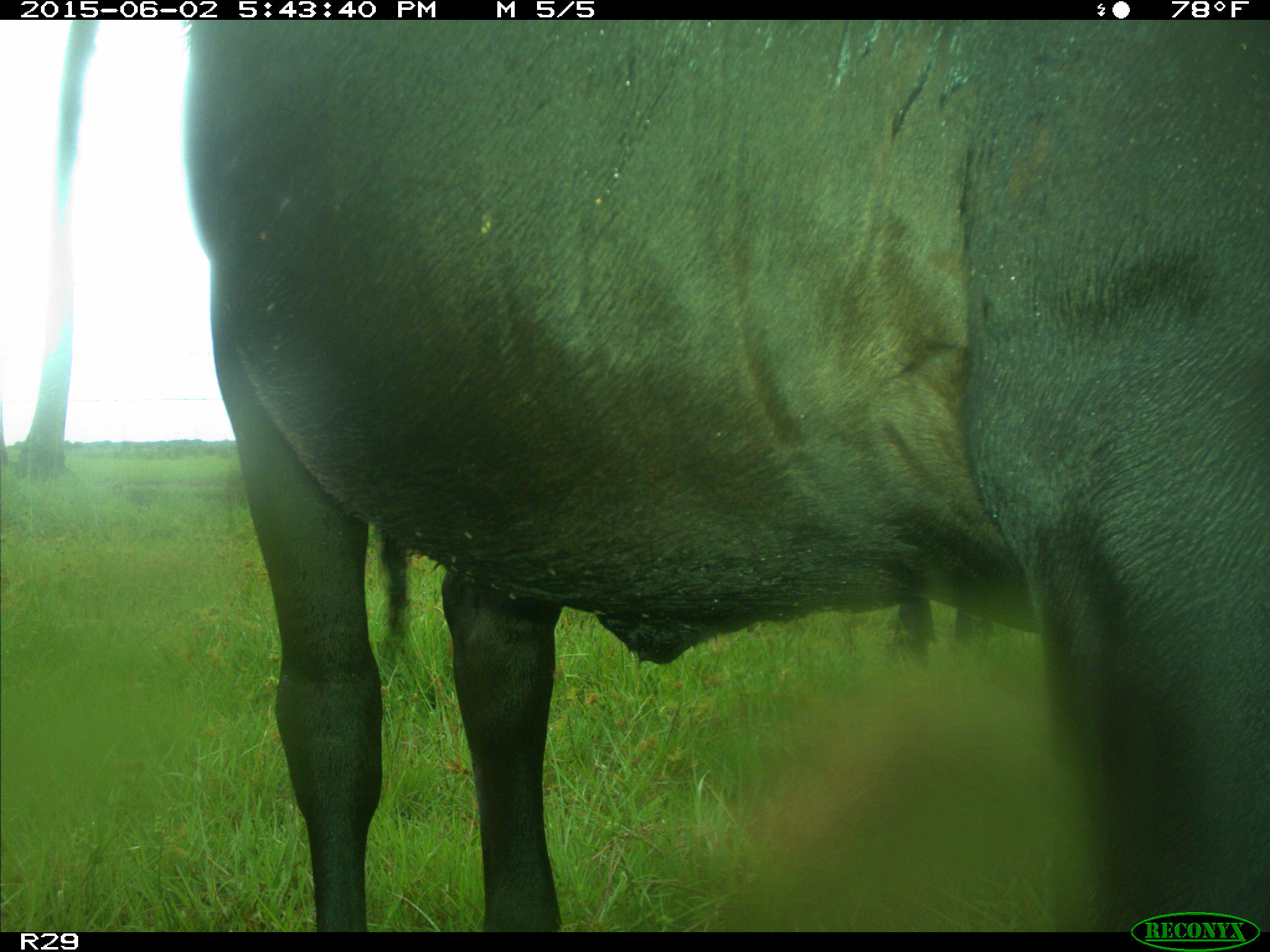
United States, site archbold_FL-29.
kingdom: Animalia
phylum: Chordata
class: Mammalia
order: Artiodactyla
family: Bovidae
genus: Bos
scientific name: Bos taurus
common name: domestic cow